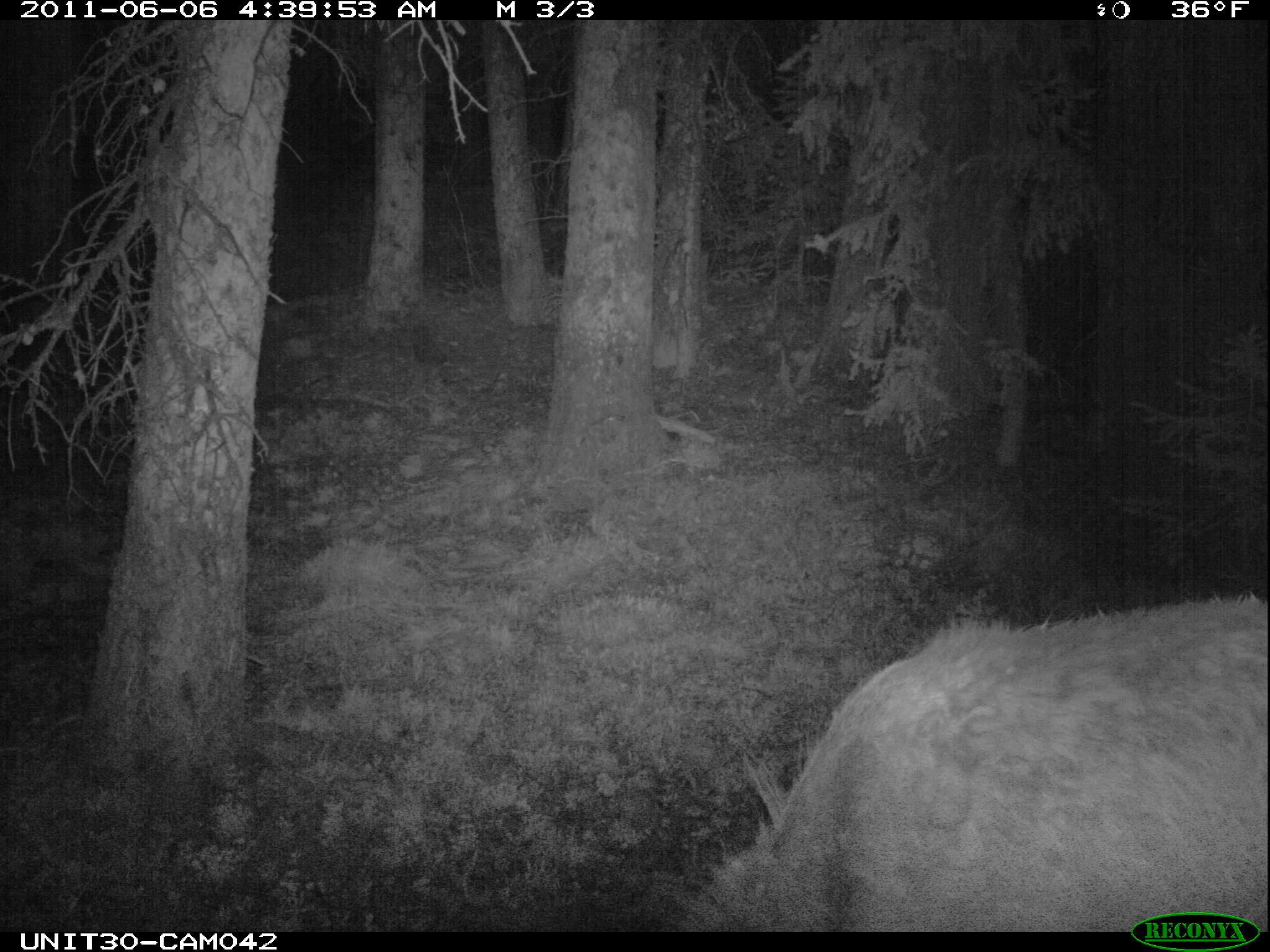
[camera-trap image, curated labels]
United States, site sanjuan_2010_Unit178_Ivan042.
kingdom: Animalia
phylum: Chordata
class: Mammalia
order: Artiodactyla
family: Cervidae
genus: Cervus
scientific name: Cervus elaphus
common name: red deer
Cervus elaphus (red deer).